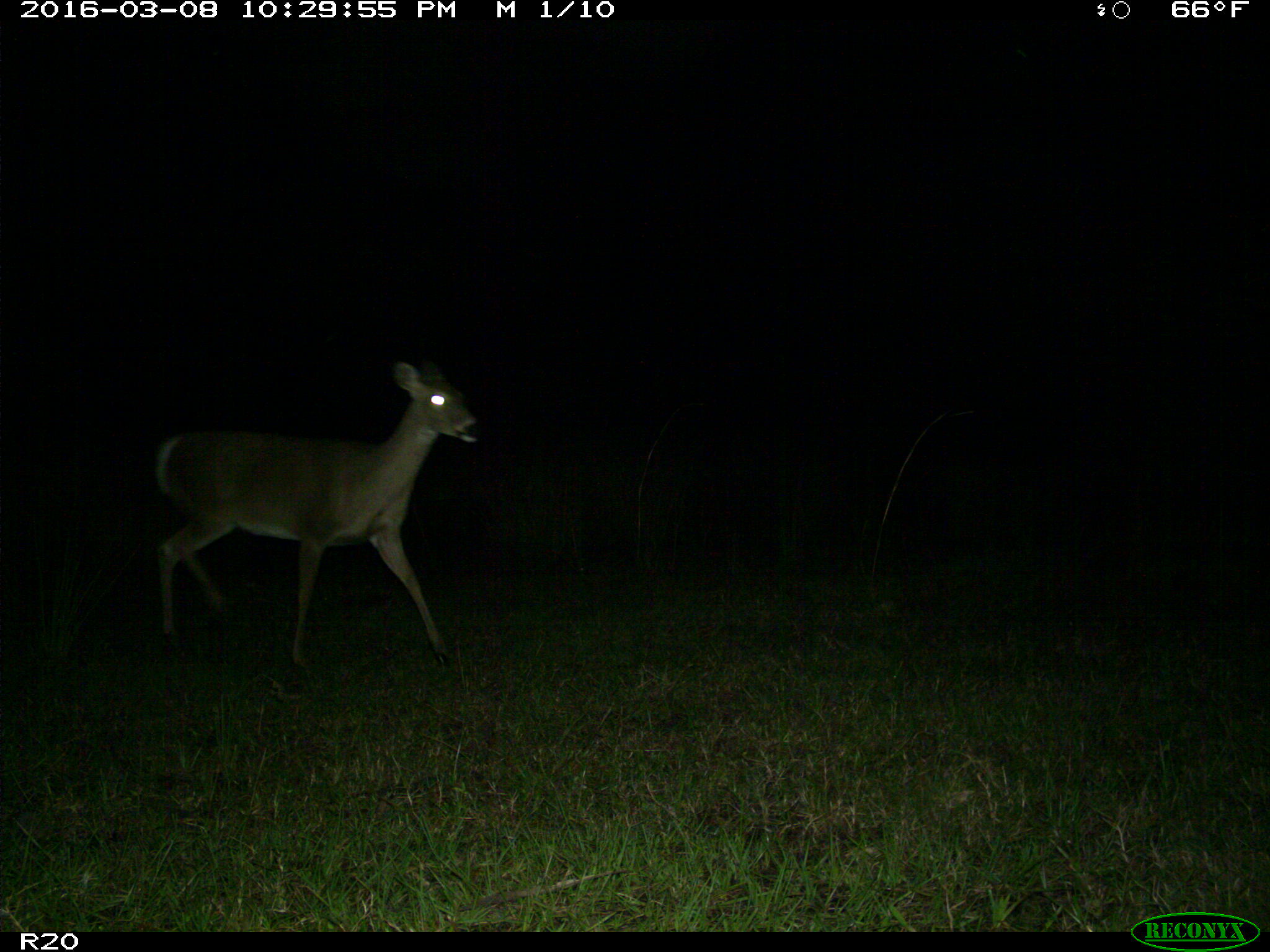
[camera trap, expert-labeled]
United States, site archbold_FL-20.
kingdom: Animalia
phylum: Chordata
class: Mammalia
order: Artiodactyla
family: Cervidae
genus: Odocoileus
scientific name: Odocoileus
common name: deer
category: unidentified deer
Unidentified deer (deer) (Odocoileus).